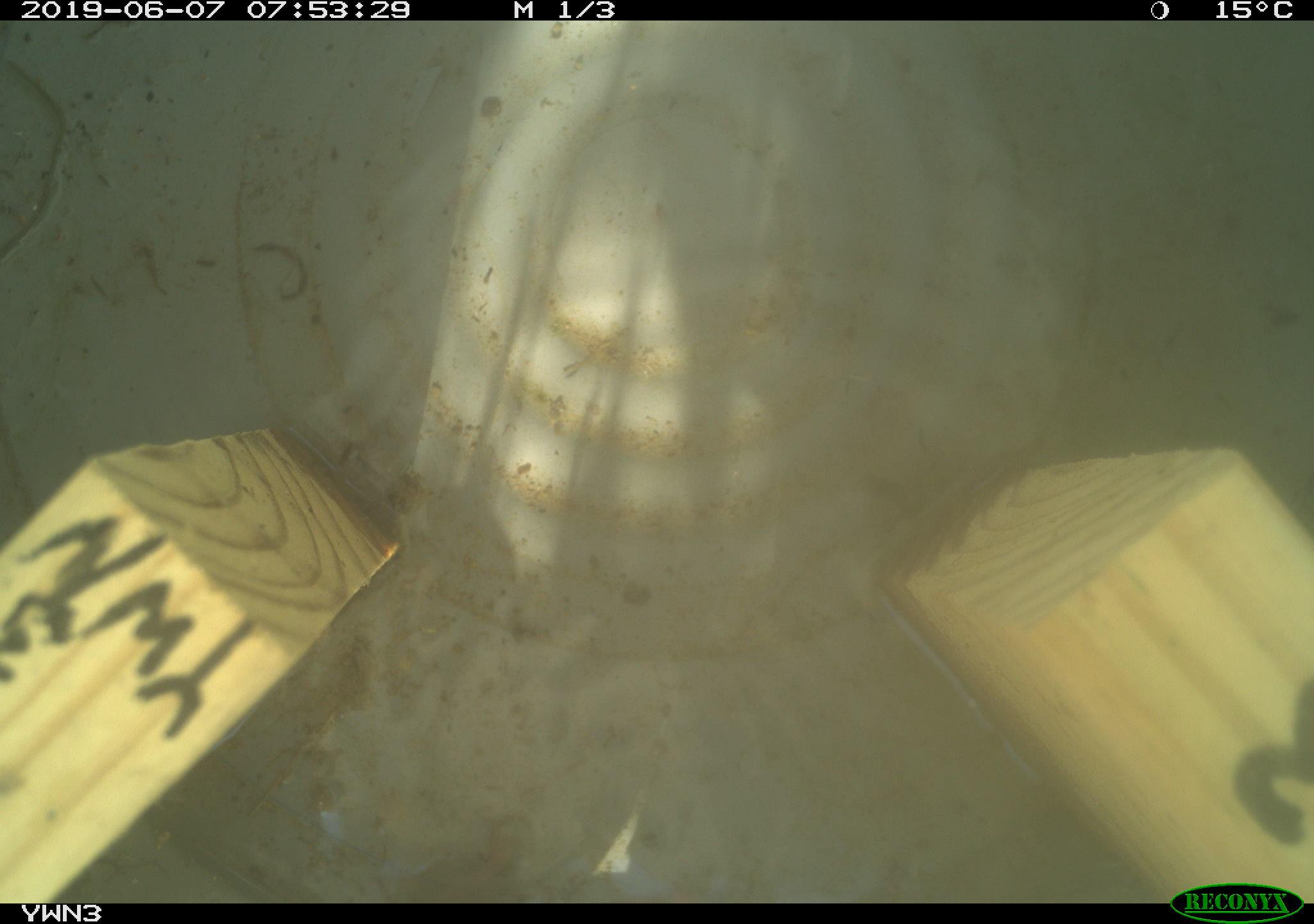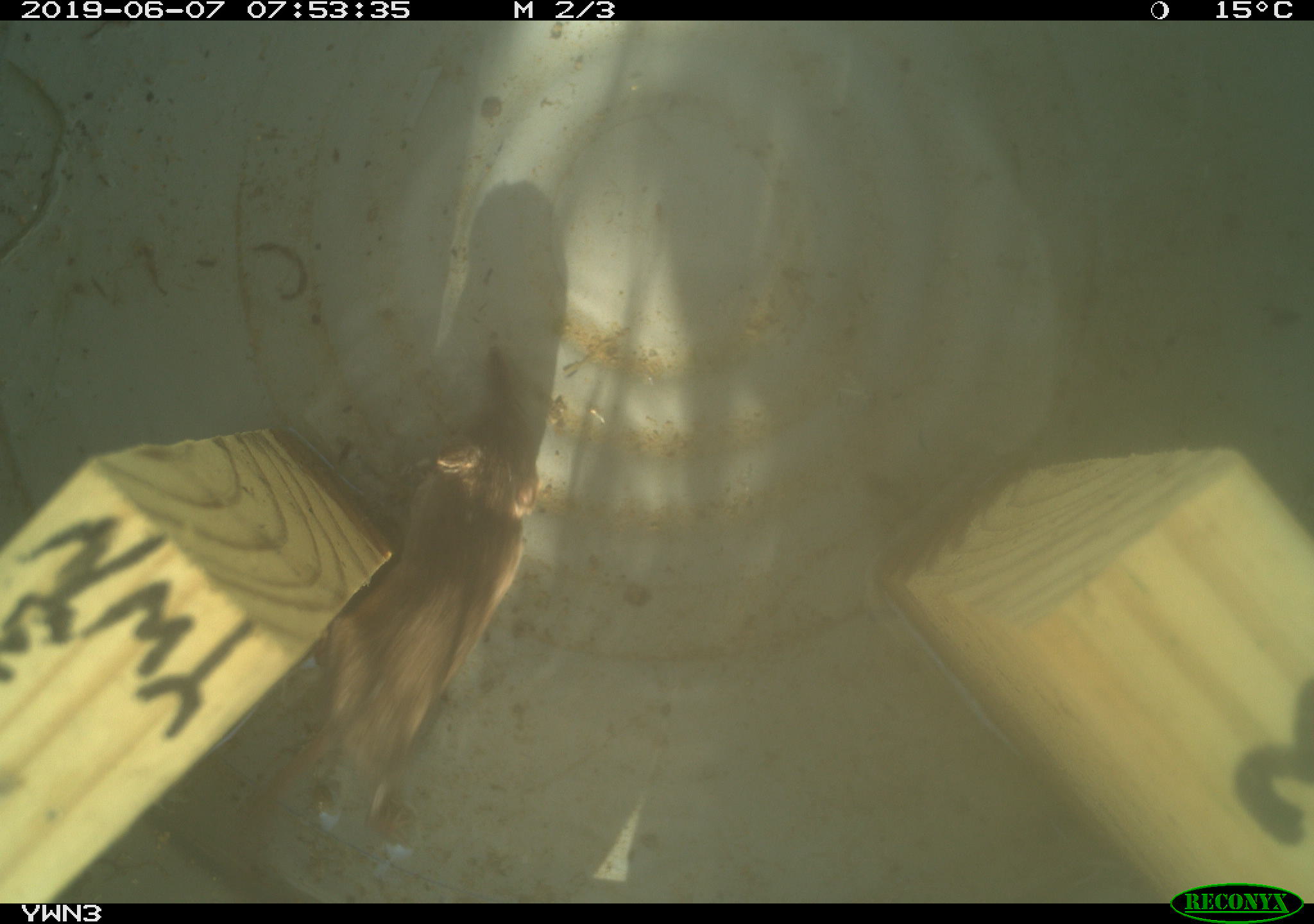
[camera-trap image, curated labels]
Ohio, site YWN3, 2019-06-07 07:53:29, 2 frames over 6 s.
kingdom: Animalia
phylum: Chordata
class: Mammalia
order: Eulipotyphla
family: Soricidae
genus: Sorex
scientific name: Sorex cinereus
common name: masked shrew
Masked shrew (Sorex cinereus).